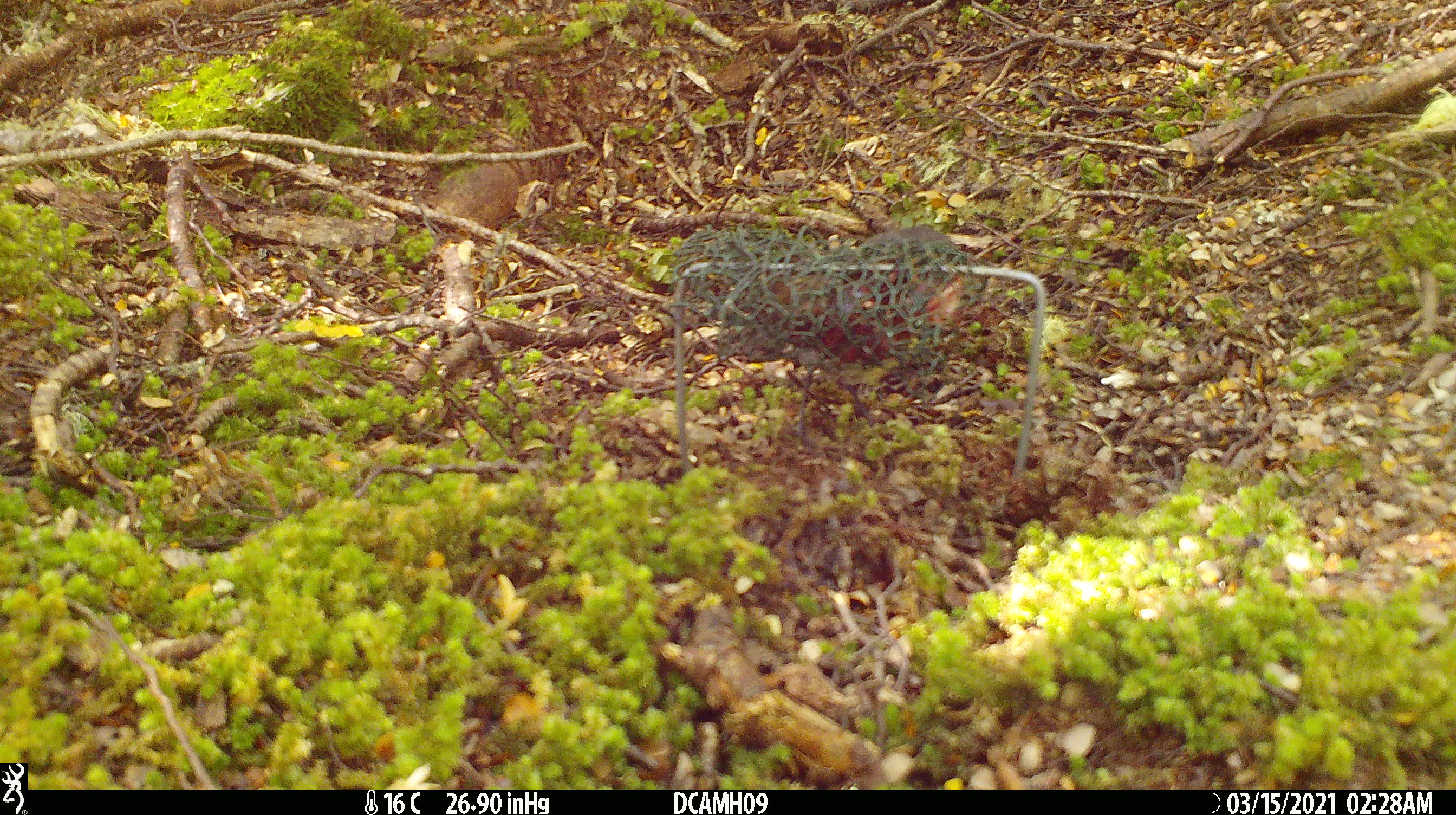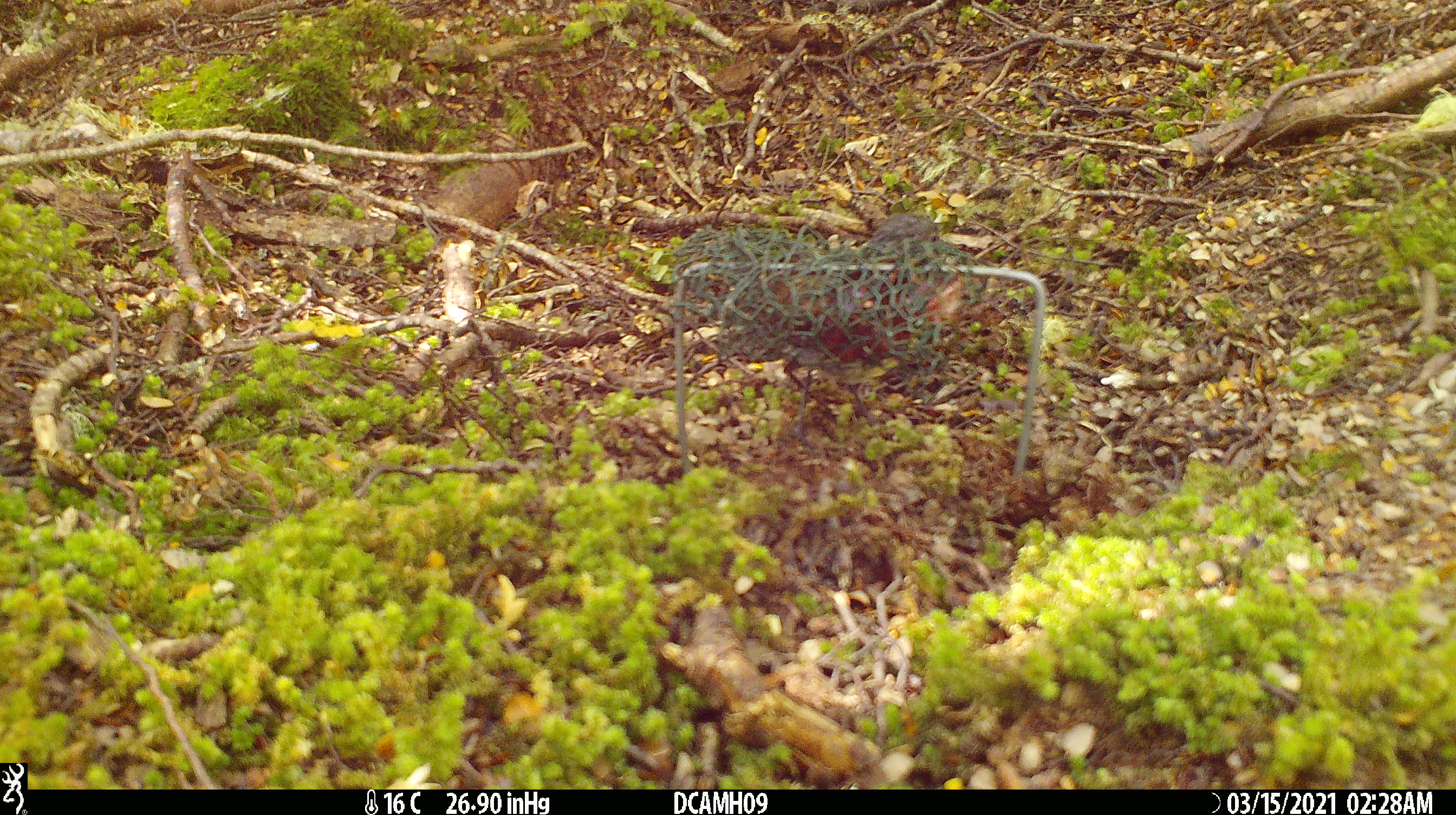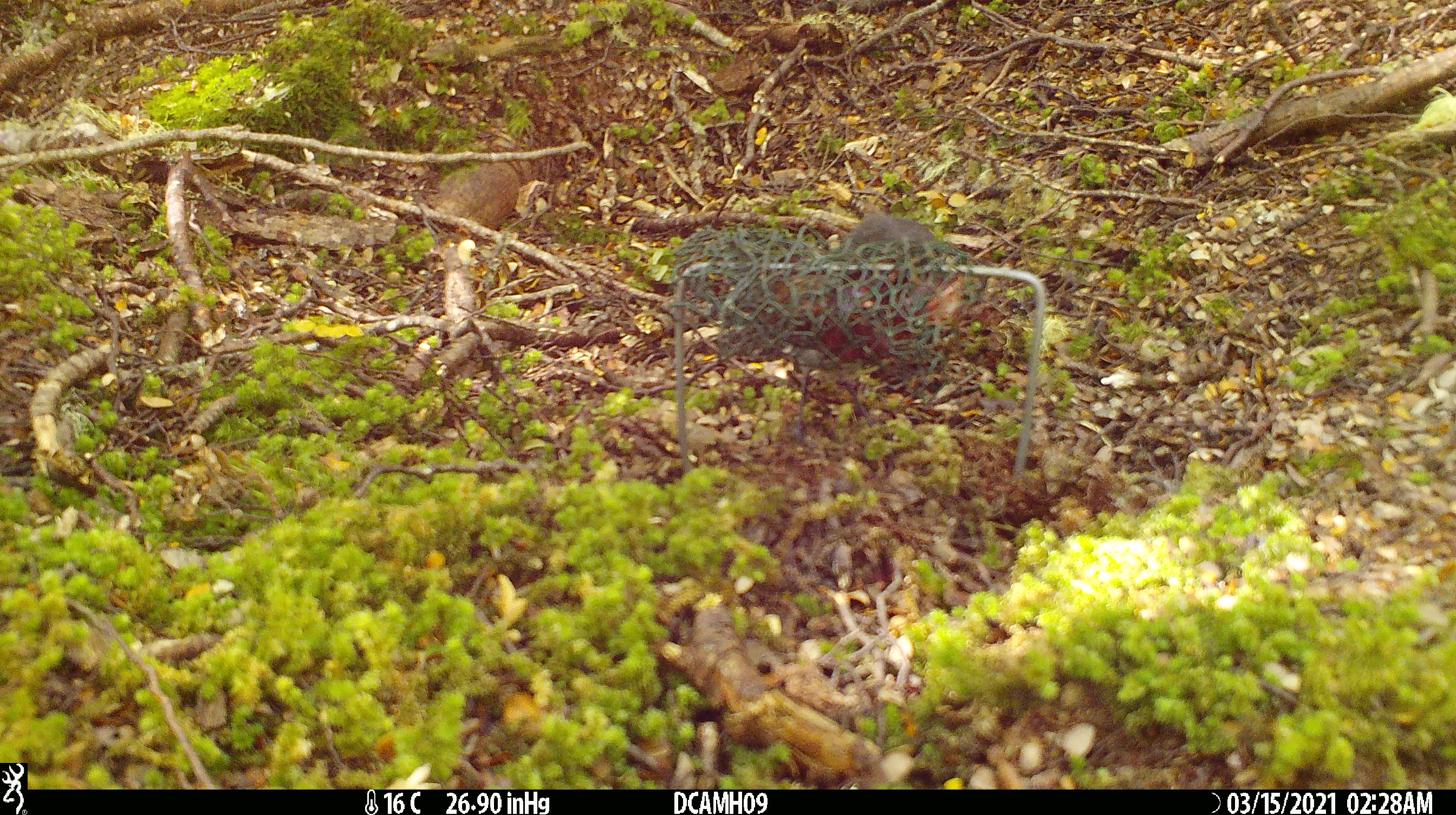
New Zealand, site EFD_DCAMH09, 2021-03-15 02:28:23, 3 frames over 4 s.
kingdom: Animalia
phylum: Chordata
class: Aves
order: Passeriformes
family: Petroicidae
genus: Petroica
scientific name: Petroica australis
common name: new zealand robin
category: robin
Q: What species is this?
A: Robin (new zealand robin) (Petroica australis).